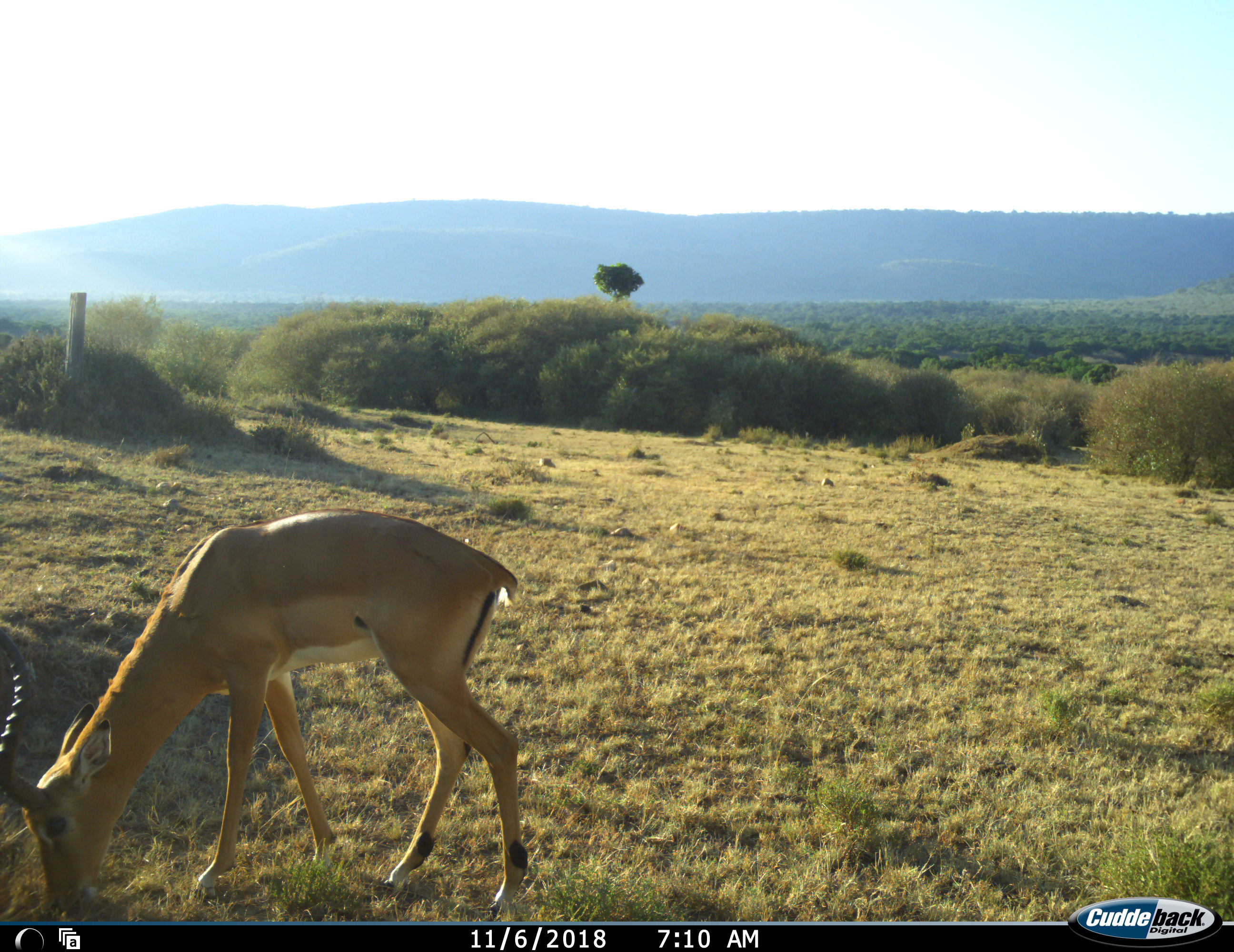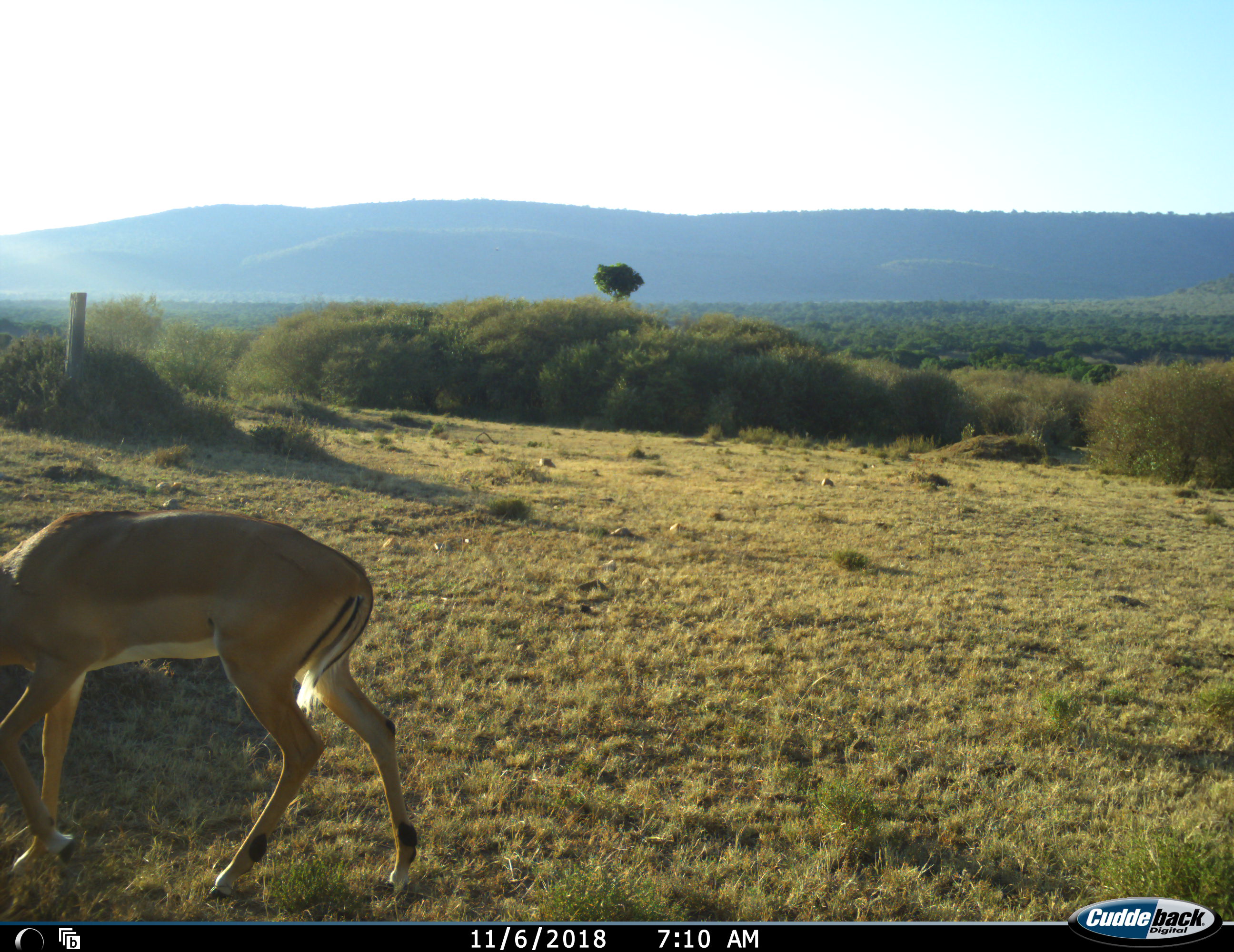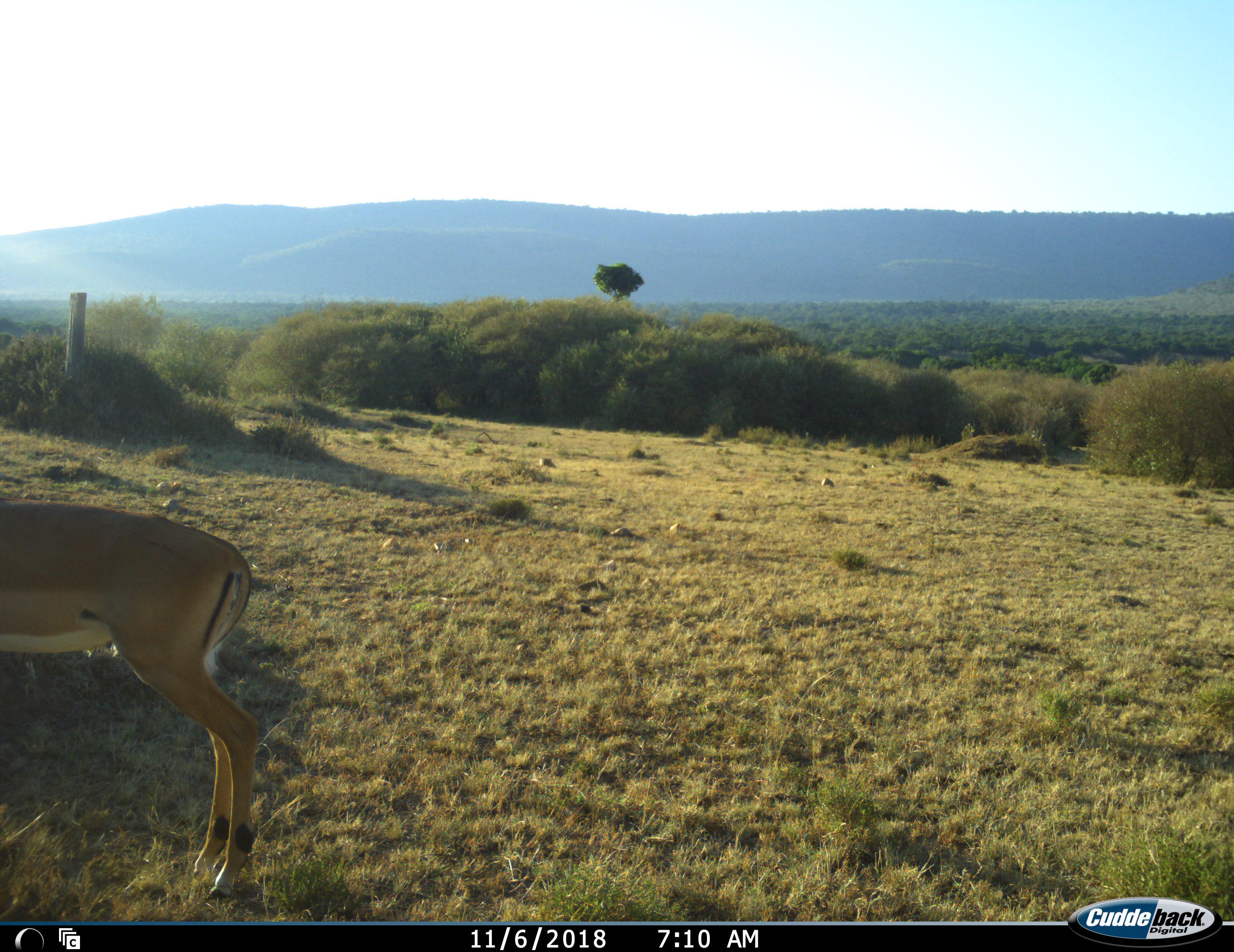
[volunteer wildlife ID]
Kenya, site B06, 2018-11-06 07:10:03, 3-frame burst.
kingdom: Animalia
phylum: Chordata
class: Mammalia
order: Artiodactyla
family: Bovidae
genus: Aepyceros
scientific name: Aepyceros melampus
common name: impala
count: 1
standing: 0%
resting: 0%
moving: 43%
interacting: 0%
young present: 0%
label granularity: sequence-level